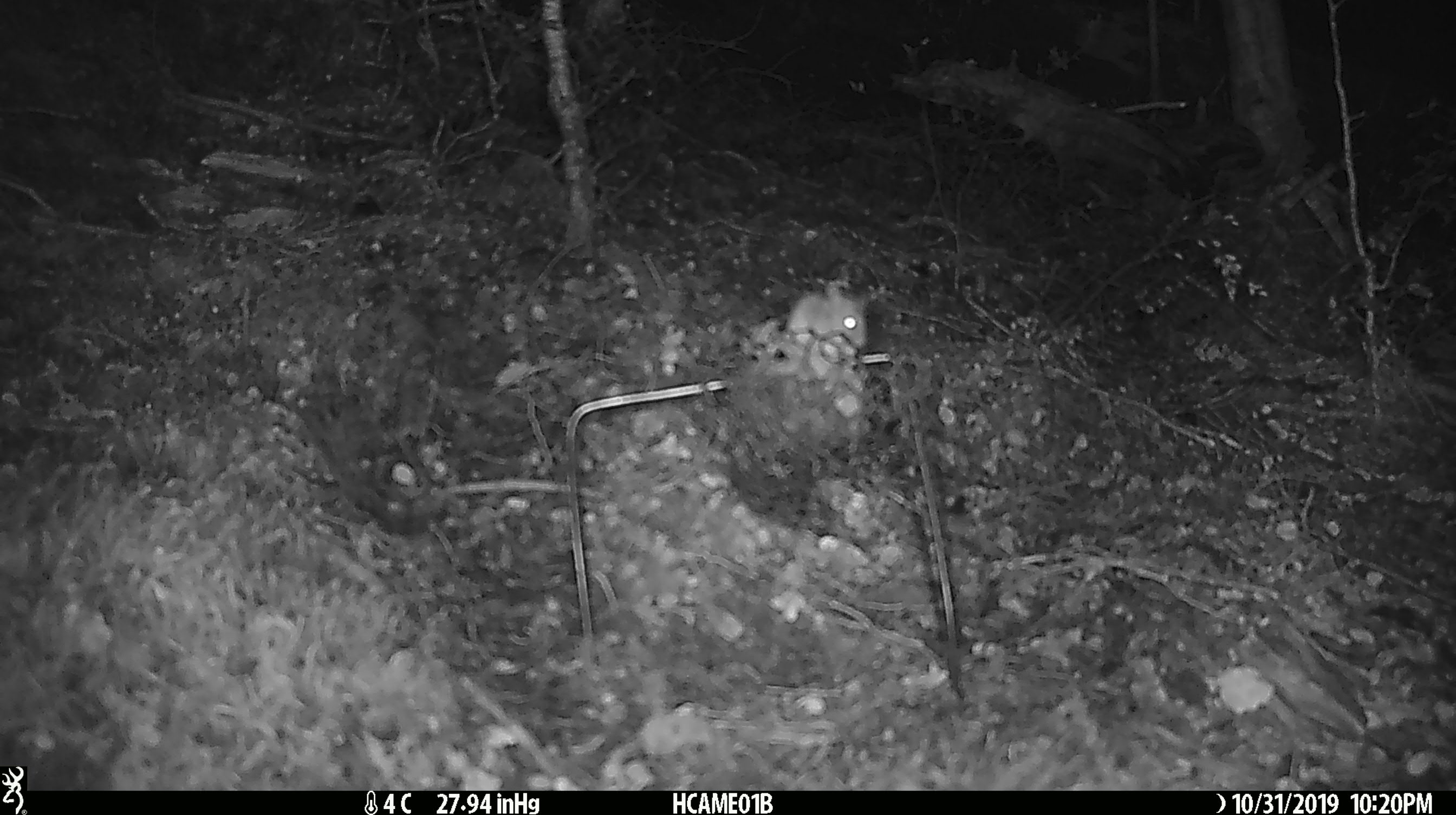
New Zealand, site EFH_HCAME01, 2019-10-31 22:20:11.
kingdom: Animalia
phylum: Chordata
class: Mammalia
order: Rodentia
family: Muridae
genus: Mus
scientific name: Mus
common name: mouse